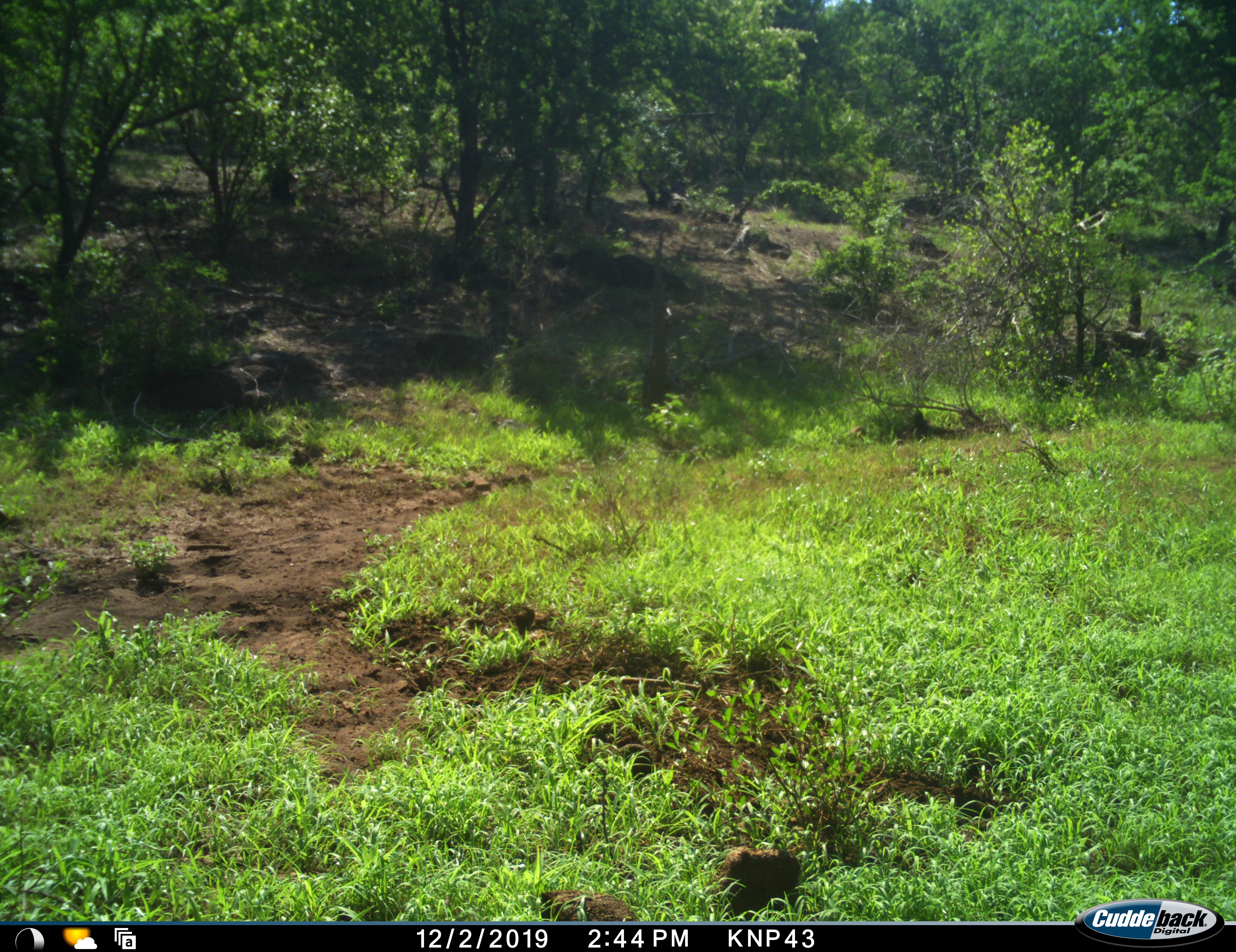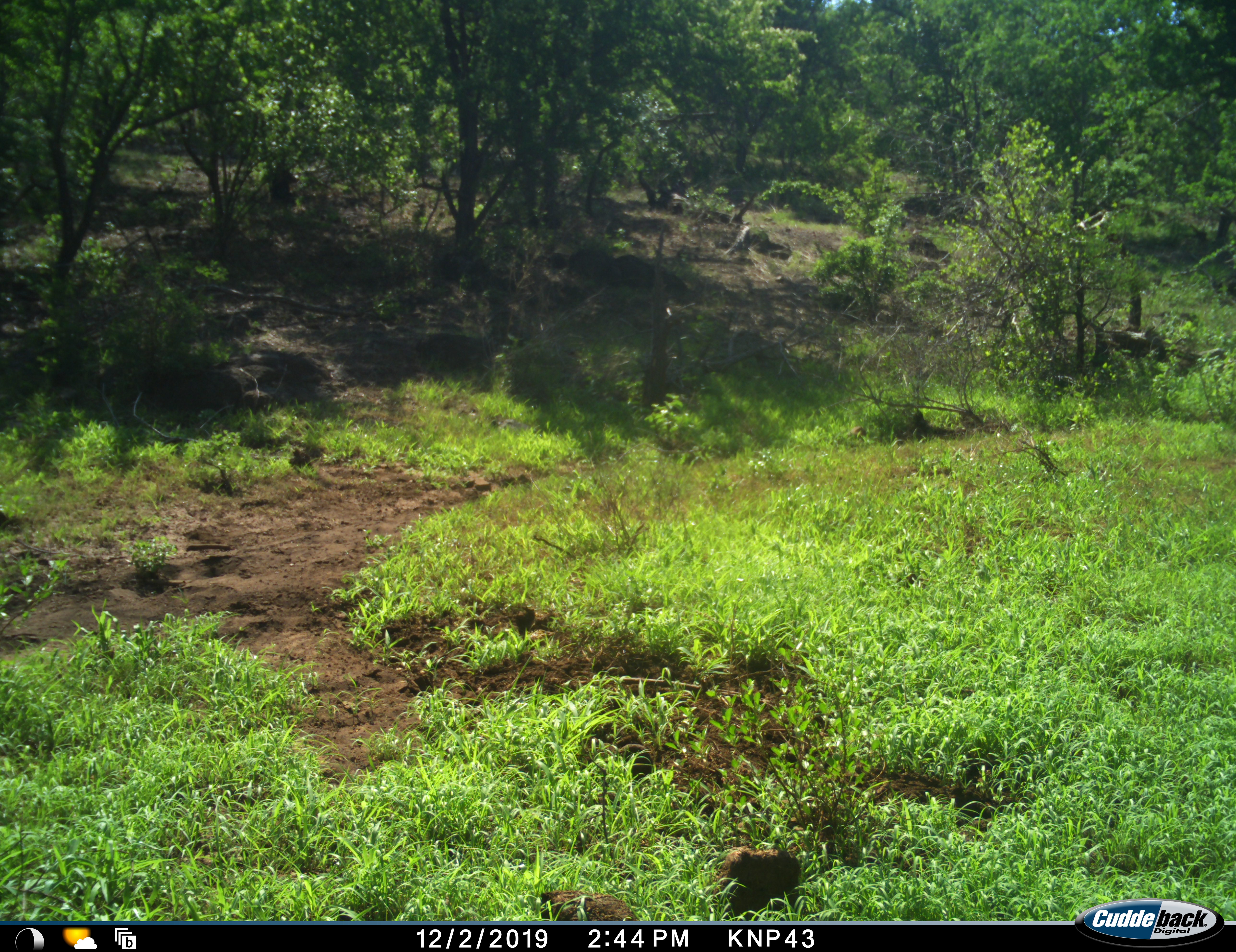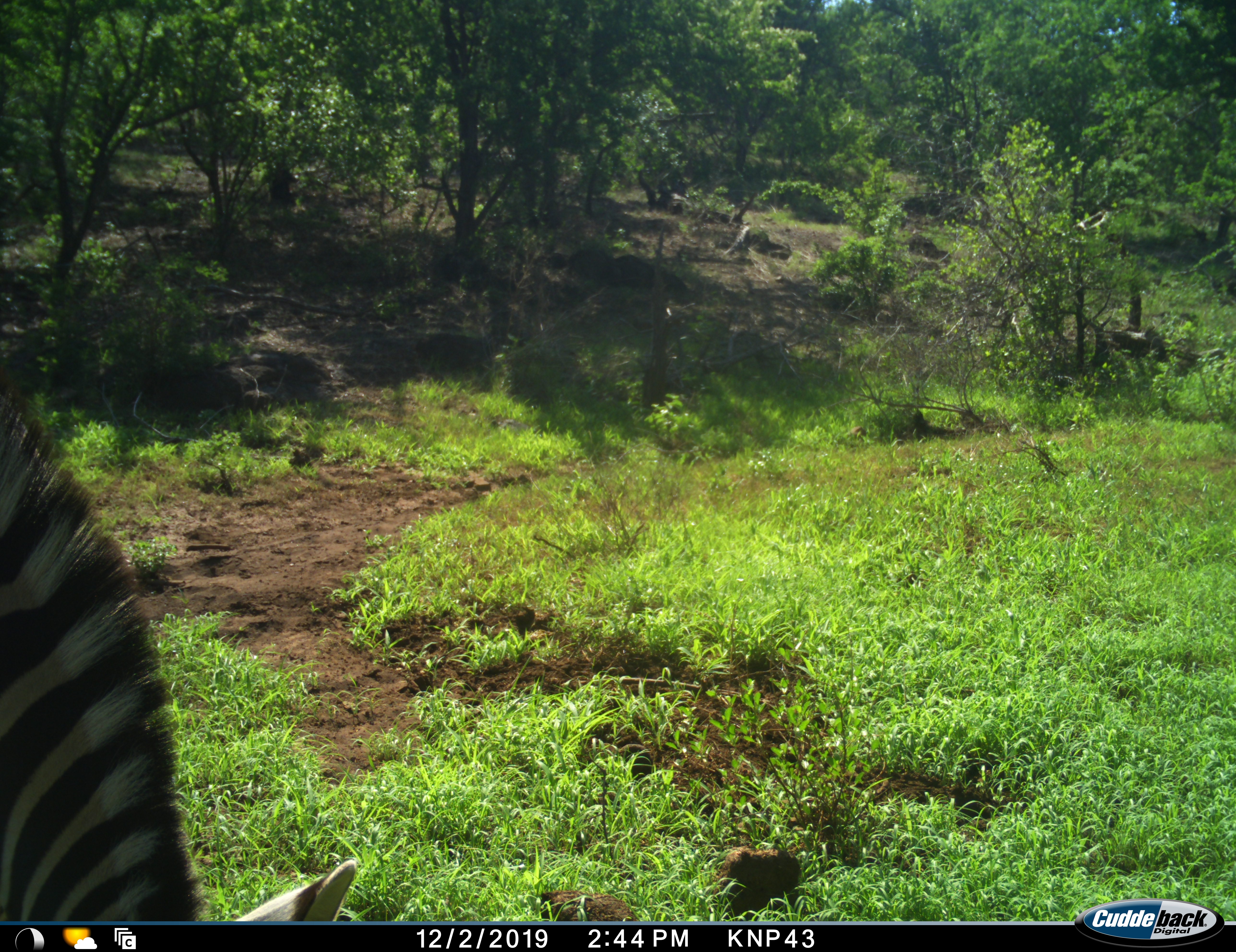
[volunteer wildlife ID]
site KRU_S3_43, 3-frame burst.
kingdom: Animalia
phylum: Chordata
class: Mammalia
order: Perissodactyla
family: Equidae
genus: Equus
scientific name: Equus quagga burchellii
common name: burchell's zebra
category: zebraburchells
Zebraburchells (burchell's zebra) (Equus quagga burchellii), count 1. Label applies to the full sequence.